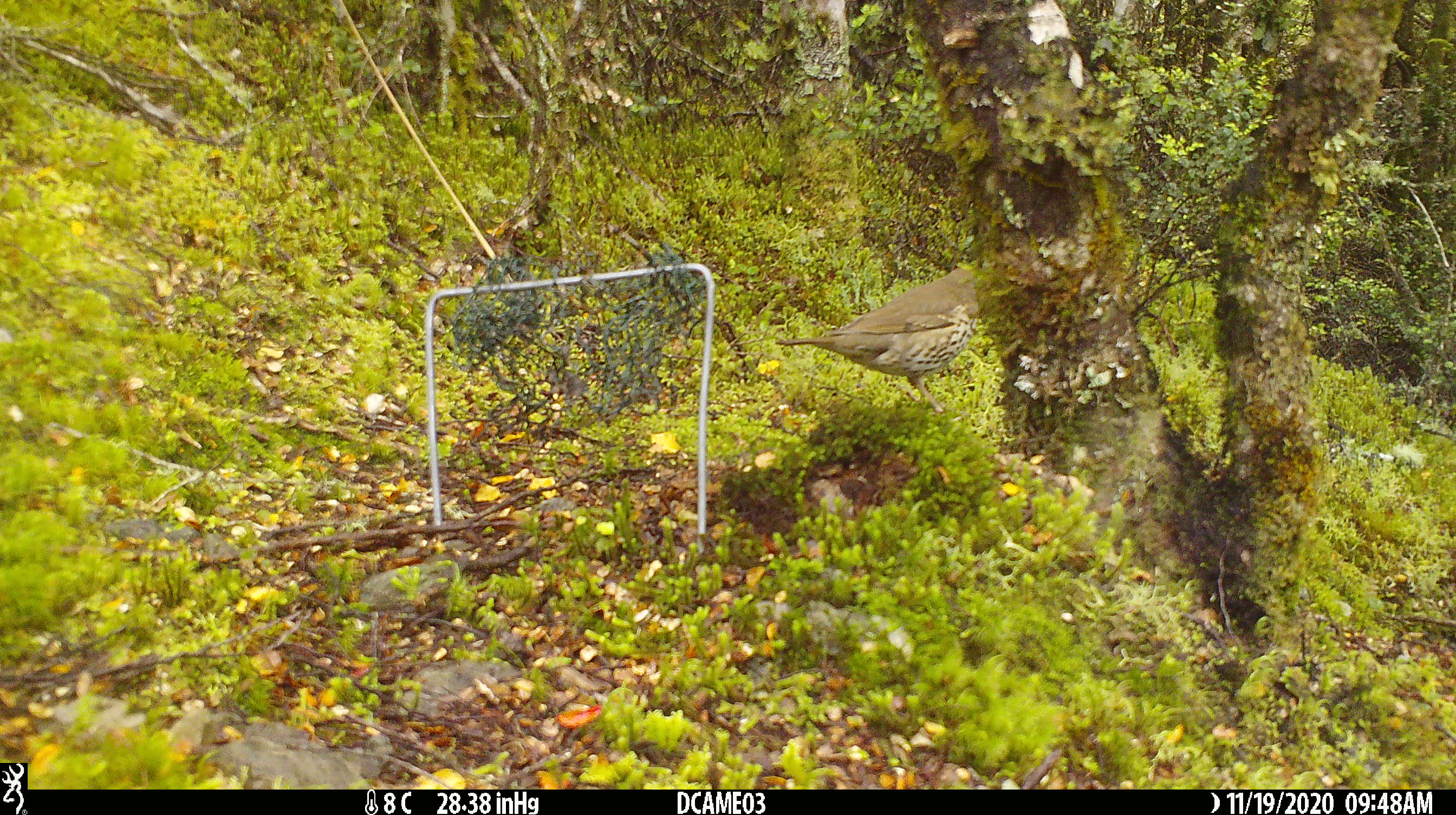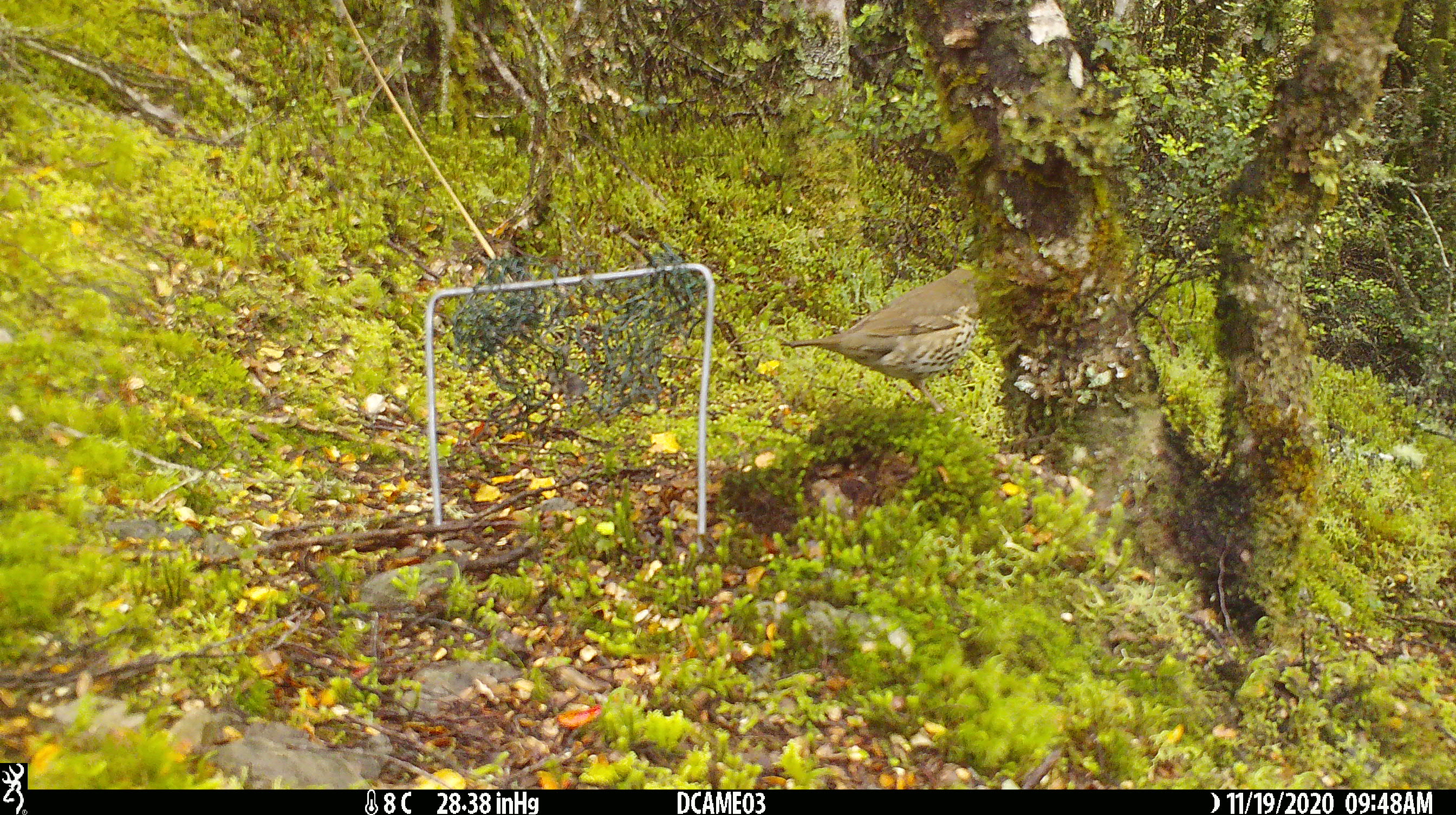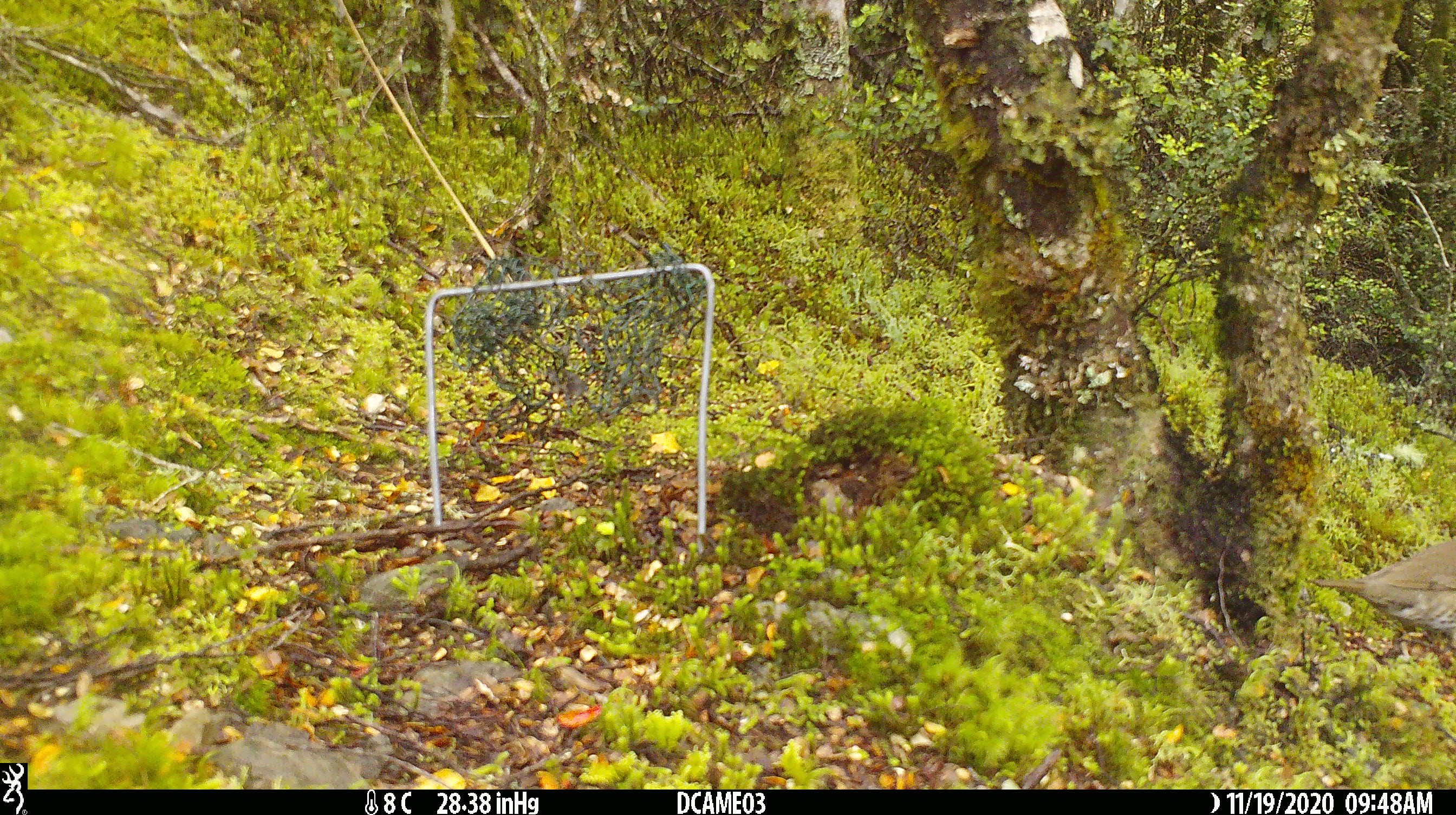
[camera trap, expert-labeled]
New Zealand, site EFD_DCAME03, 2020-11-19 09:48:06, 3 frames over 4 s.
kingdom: Animalia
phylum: Chordata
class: Aves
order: Passeriformes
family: Turdidae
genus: Turdus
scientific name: Turdus philomelos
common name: song thrush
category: thrush